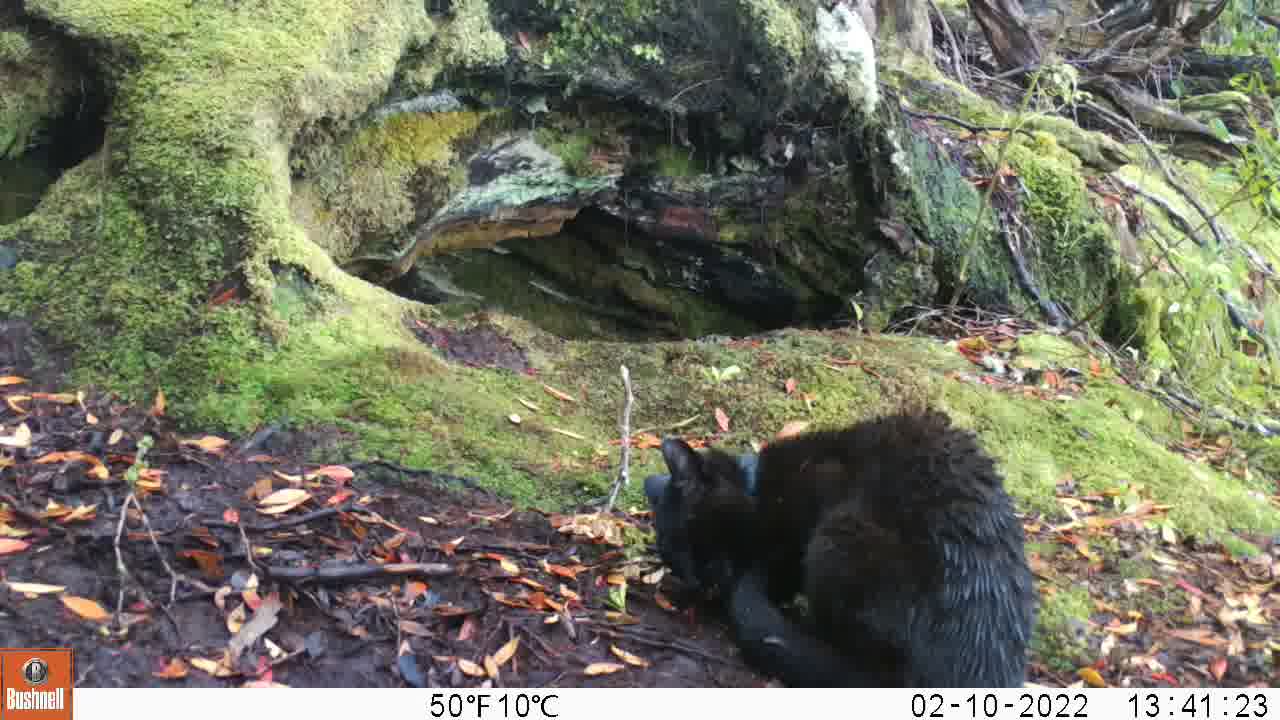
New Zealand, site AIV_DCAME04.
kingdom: Animalia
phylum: Chordata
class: Mammalia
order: Carnivora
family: Felidae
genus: Felis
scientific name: Felis catus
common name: domestic cat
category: cat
Cat (domestic cat) (Felis catus).